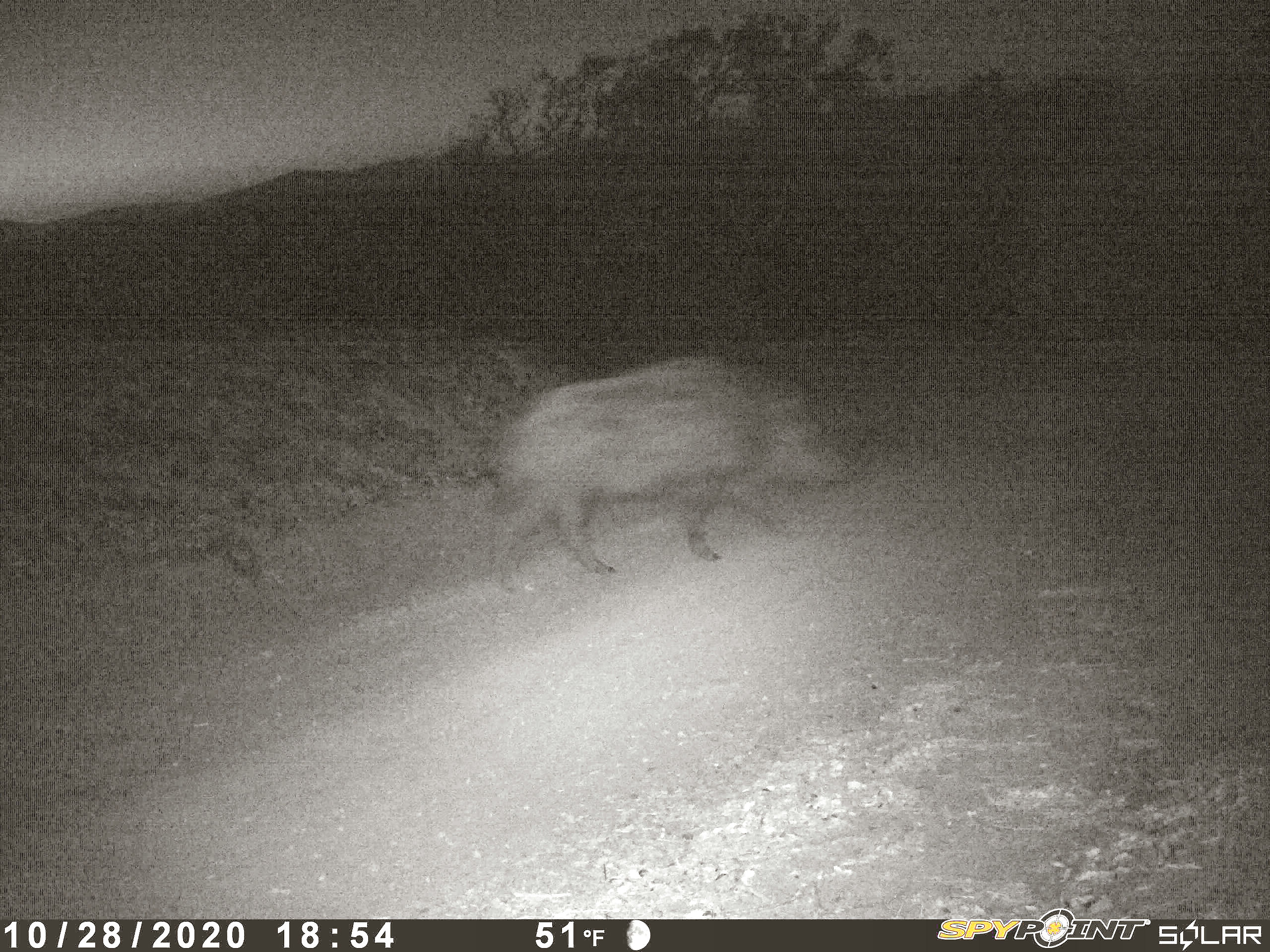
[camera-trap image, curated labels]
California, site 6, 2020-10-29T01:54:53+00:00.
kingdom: Animalia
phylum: Chordata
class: Mammalia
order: Artiodactyla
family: Suidae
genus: Sus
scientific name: Sus scrofa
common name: wild boar